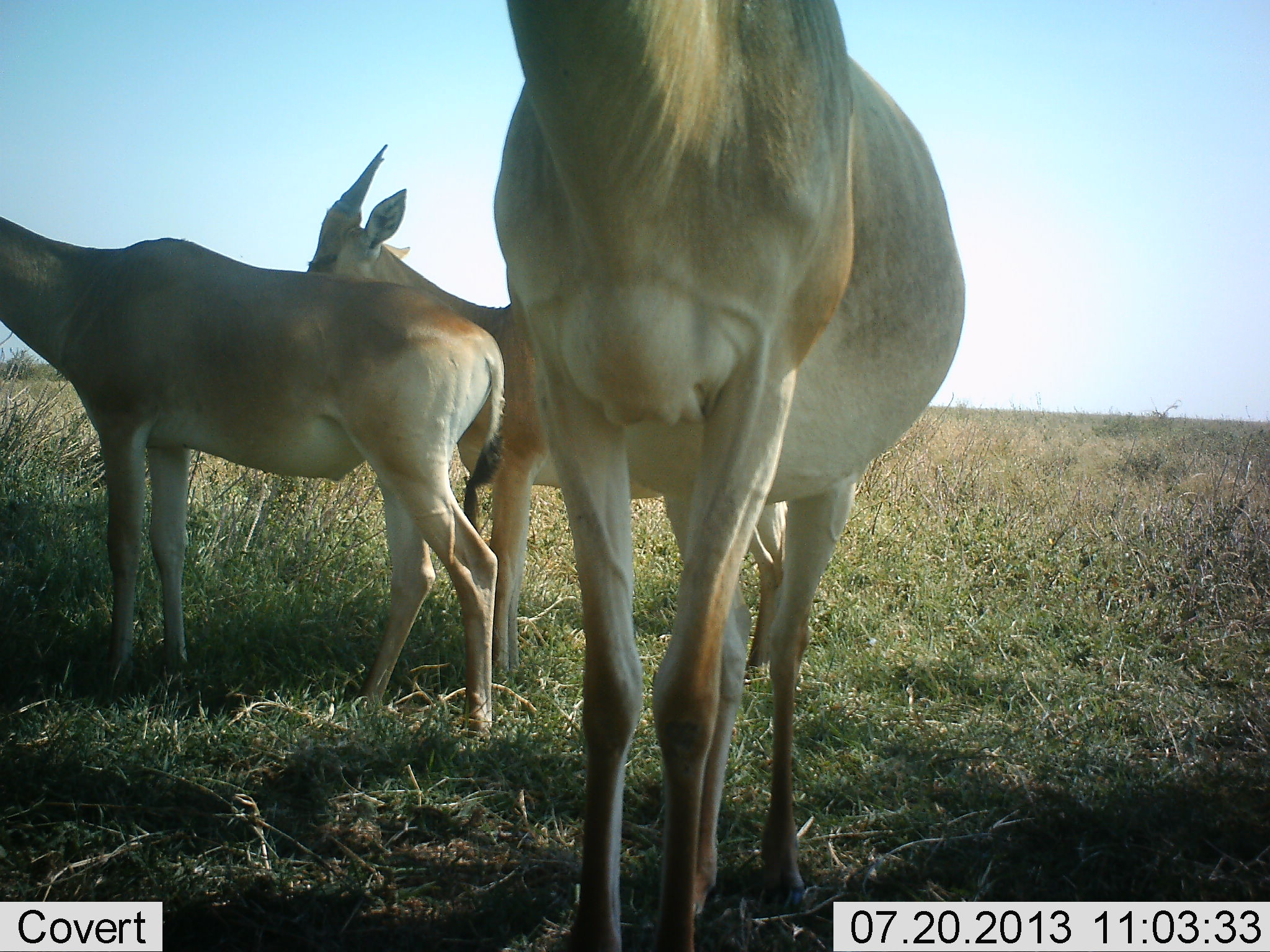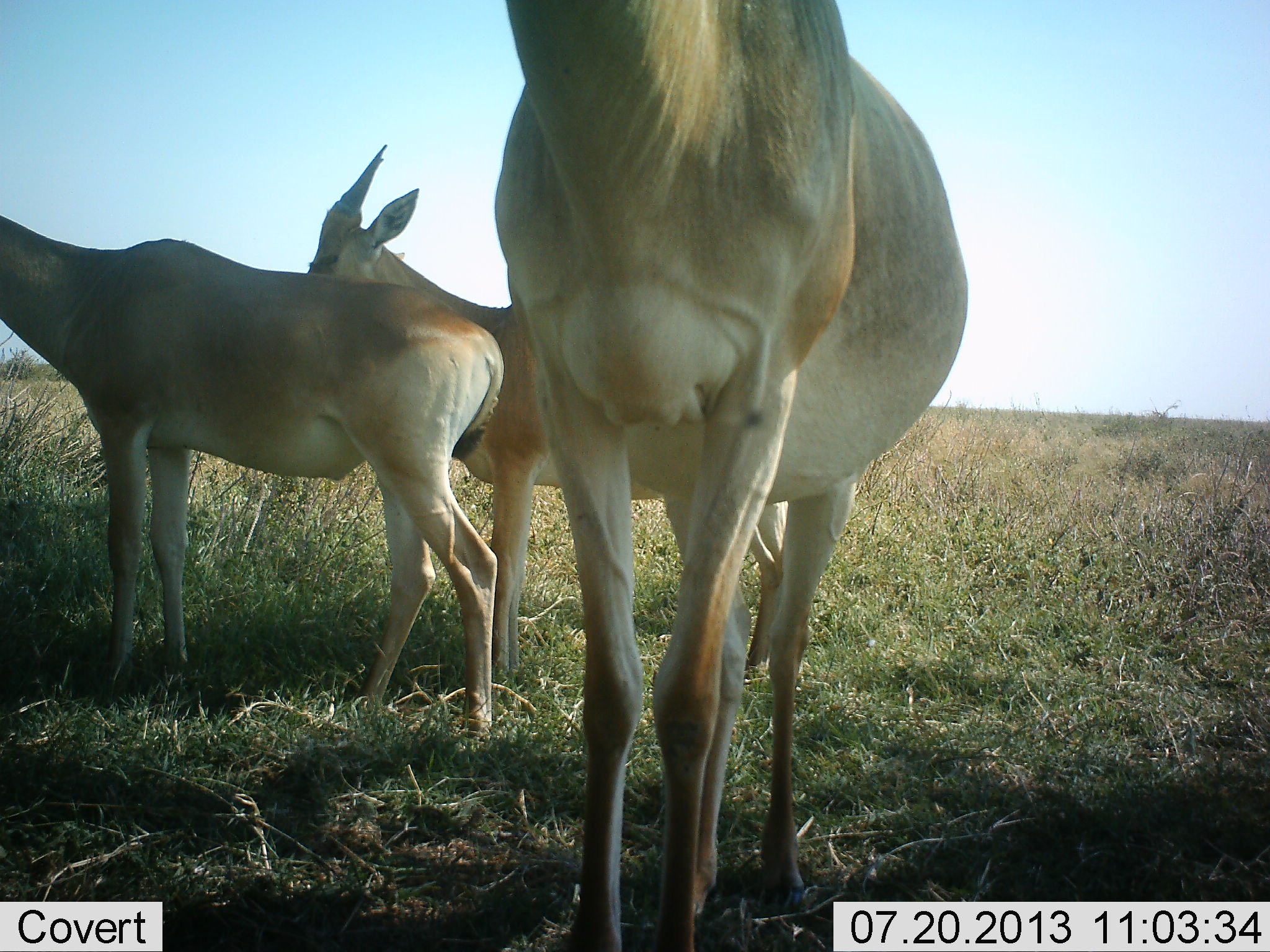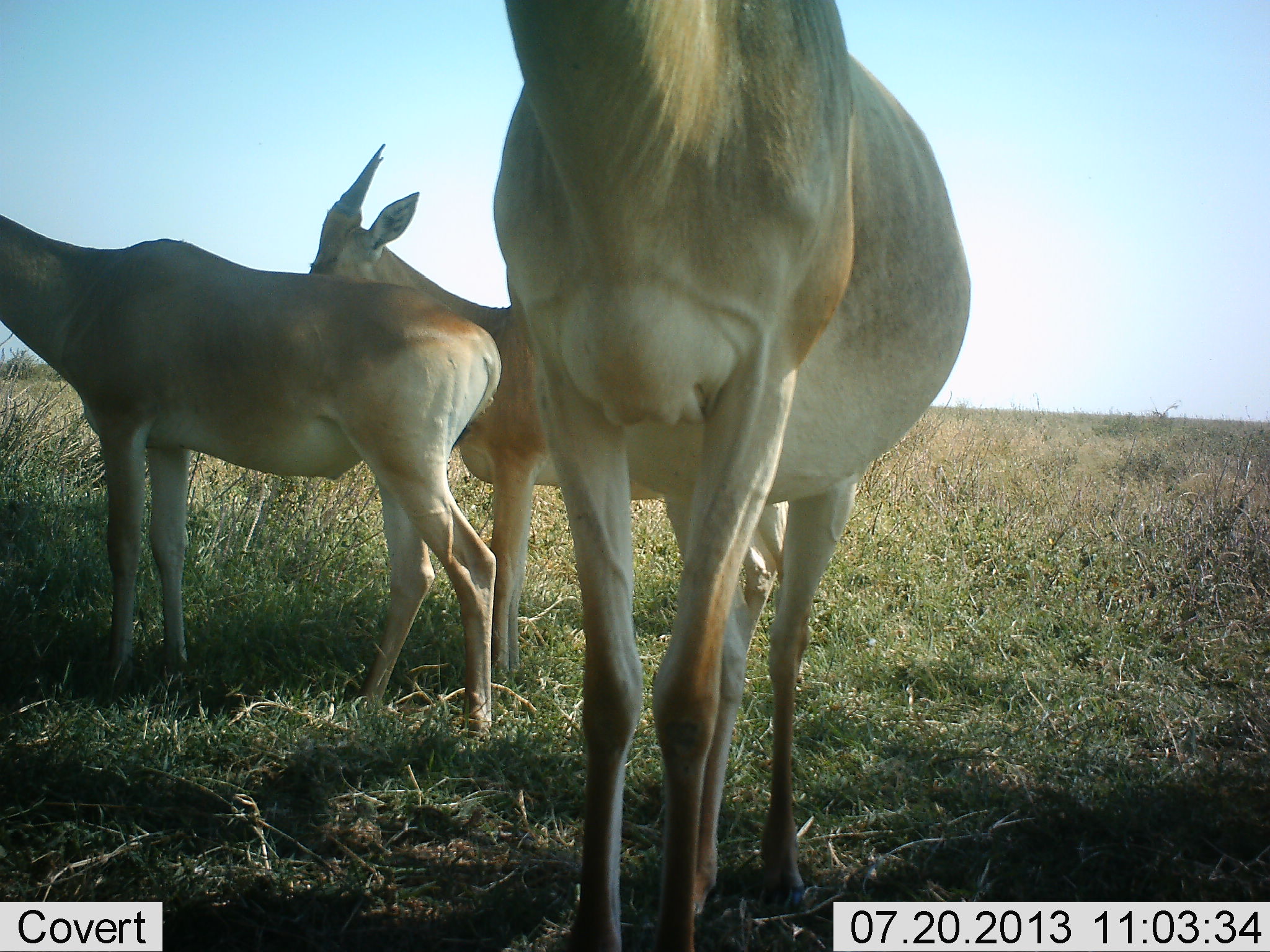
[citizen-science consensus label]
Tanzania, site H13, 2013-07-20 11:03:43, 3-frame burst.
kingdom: Animalia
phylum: Chordata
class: Mammalia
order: Artiodactyla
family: Bovidae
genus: Nanger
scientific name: Nanger granti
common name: grant's gazelle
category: gazellegrants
Gazellegrants (grant's gazelle) (Nanger granti), count 3. Behavior (volunteer vote fractions): standing 75%, resting 12%, moving 12%, interacting 0%. Young present (vote fraction): 0%. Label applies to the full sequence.